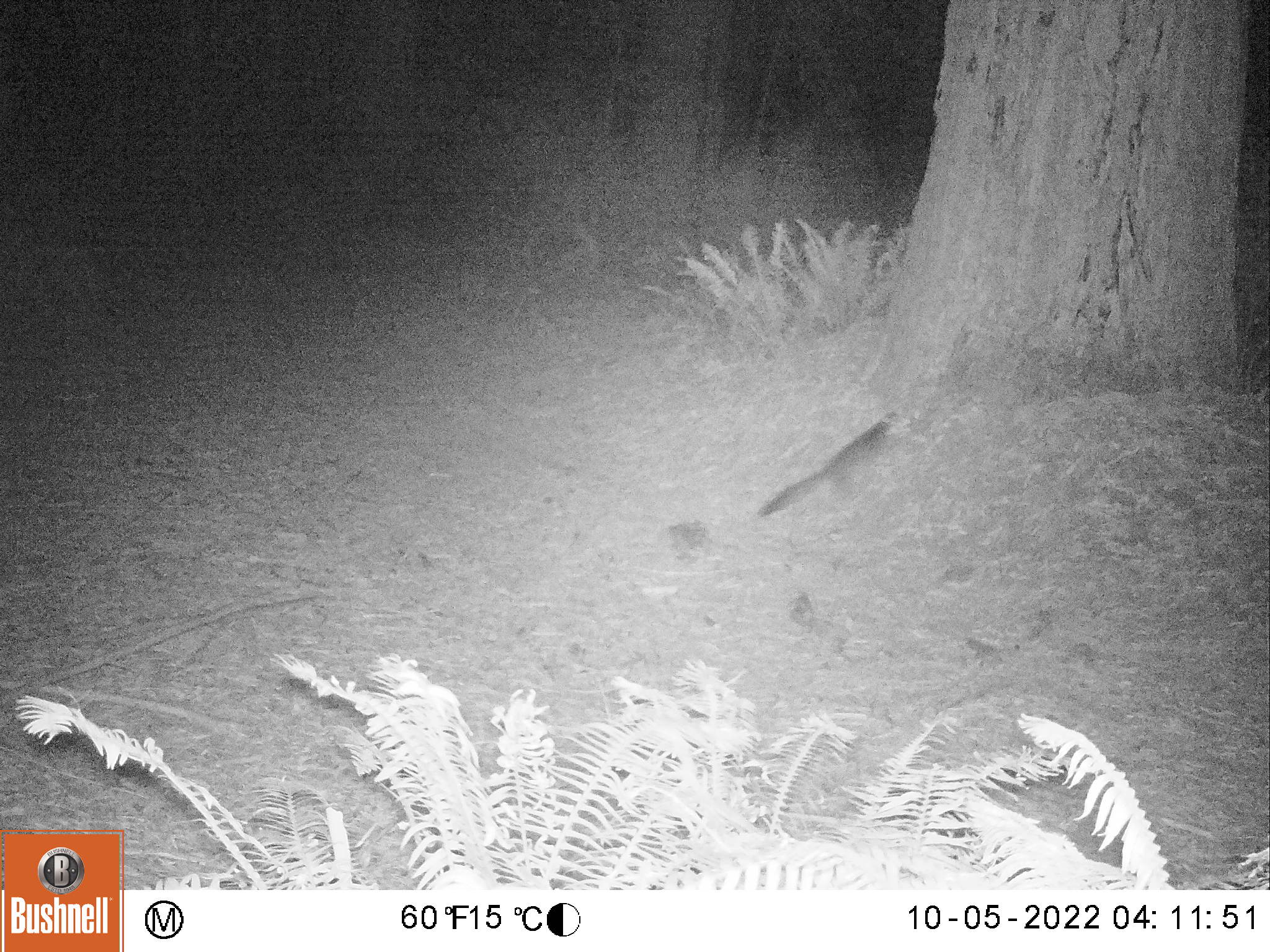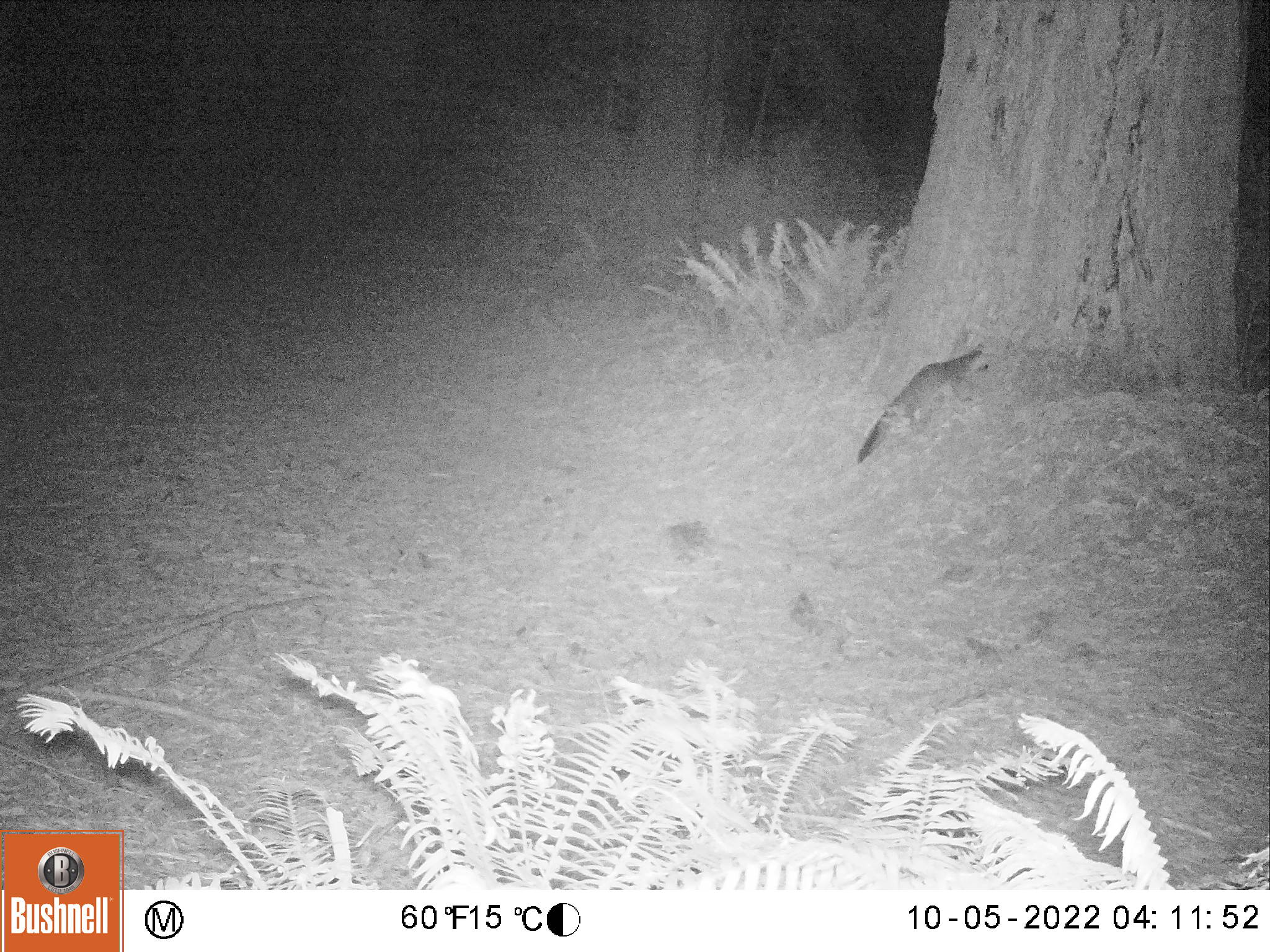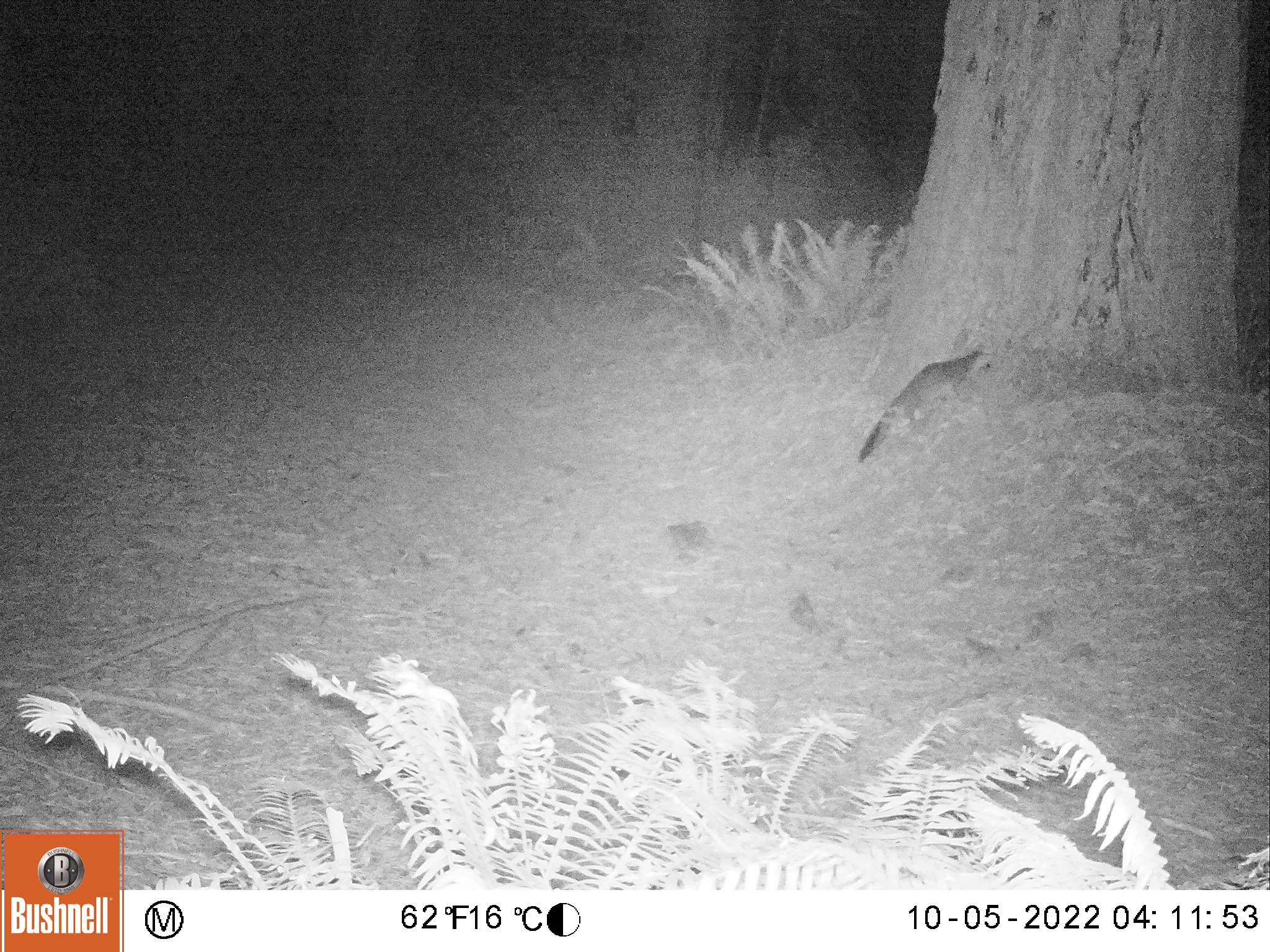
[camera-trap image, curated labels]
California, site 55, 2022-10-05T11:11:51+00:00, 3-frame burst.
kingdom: Animalia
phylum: Chordata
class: Mammalia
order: Carnivora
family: Canidae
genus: Urocyon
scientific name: Urocyon cinereoargenteus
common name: gray fox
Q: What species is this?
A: Gray fox (Urocyon cinereoargenteus).